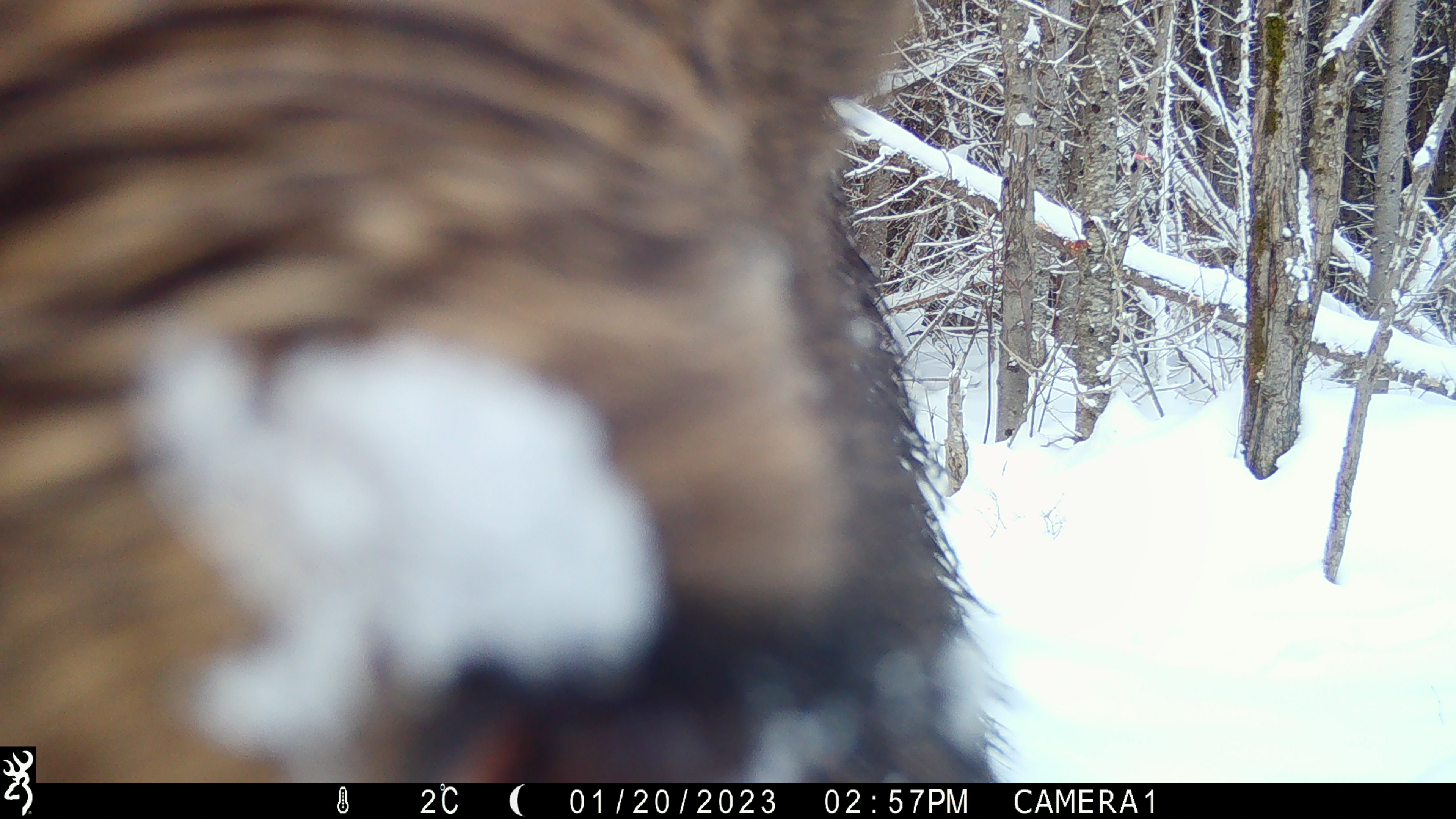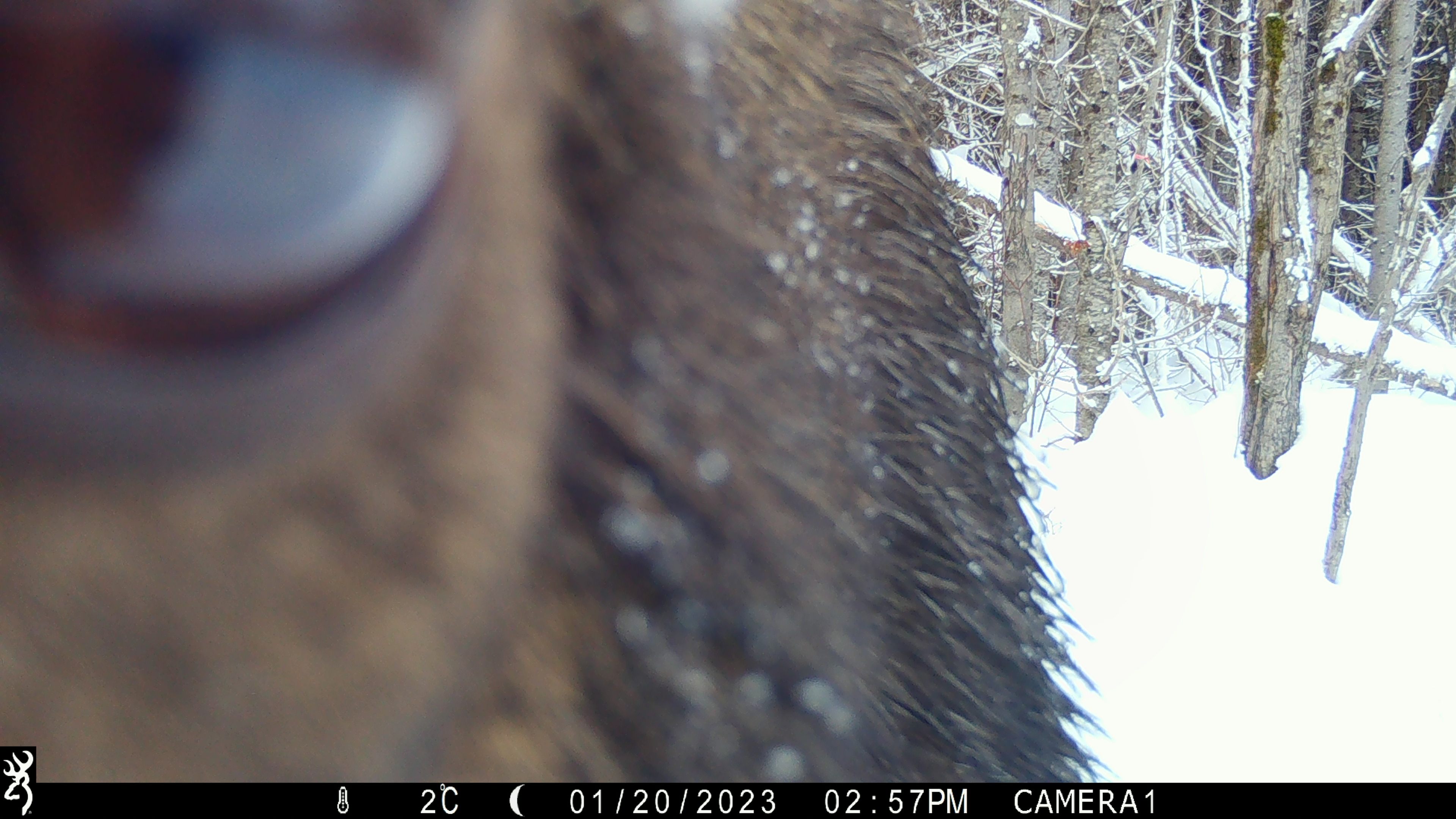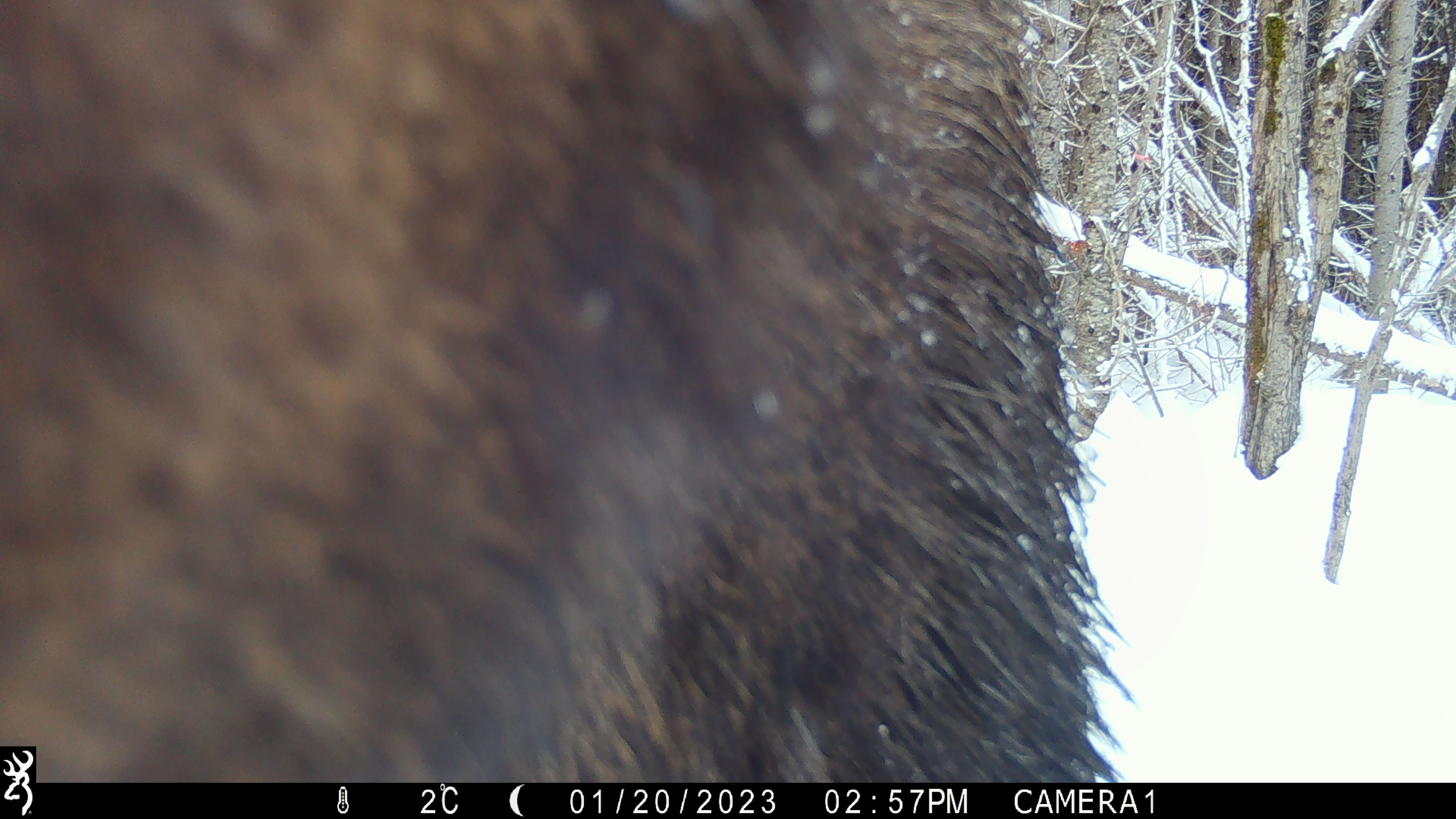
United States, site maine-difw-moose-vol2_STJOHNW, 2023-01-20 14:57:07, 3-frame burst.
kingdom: Animalia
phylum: Chordata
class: Mammalia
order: Artiodactyla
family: Cervidae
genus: Alces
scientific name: Alces alces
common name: moose